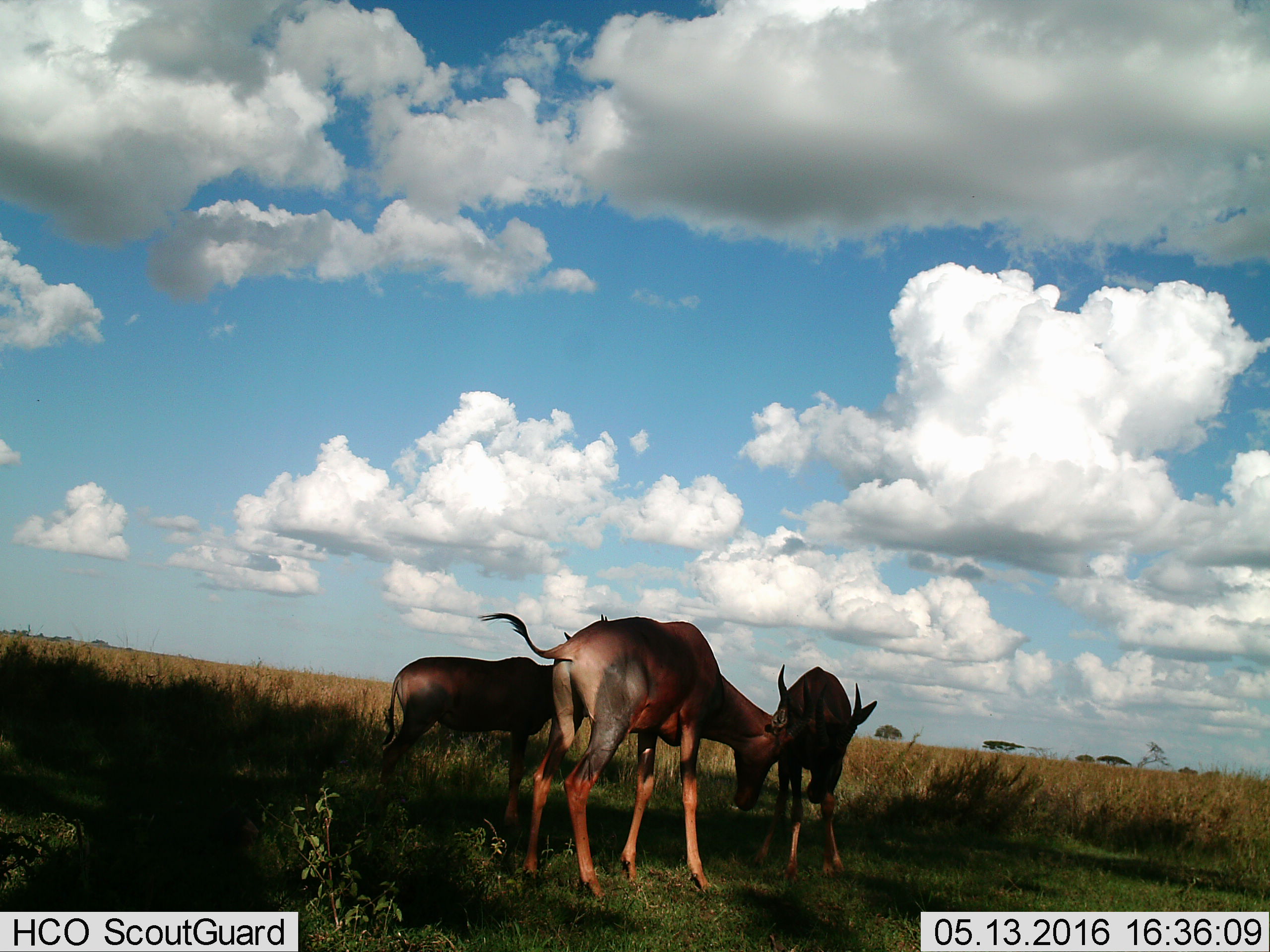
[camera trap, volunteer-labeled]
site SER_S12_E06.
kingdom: Animalia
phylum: Chordata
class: Mammalia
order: Artiodactyla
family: Bovidae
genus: Damaliscus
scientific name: Damaliscus lunatus jimela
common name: topi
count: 3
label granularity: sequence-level